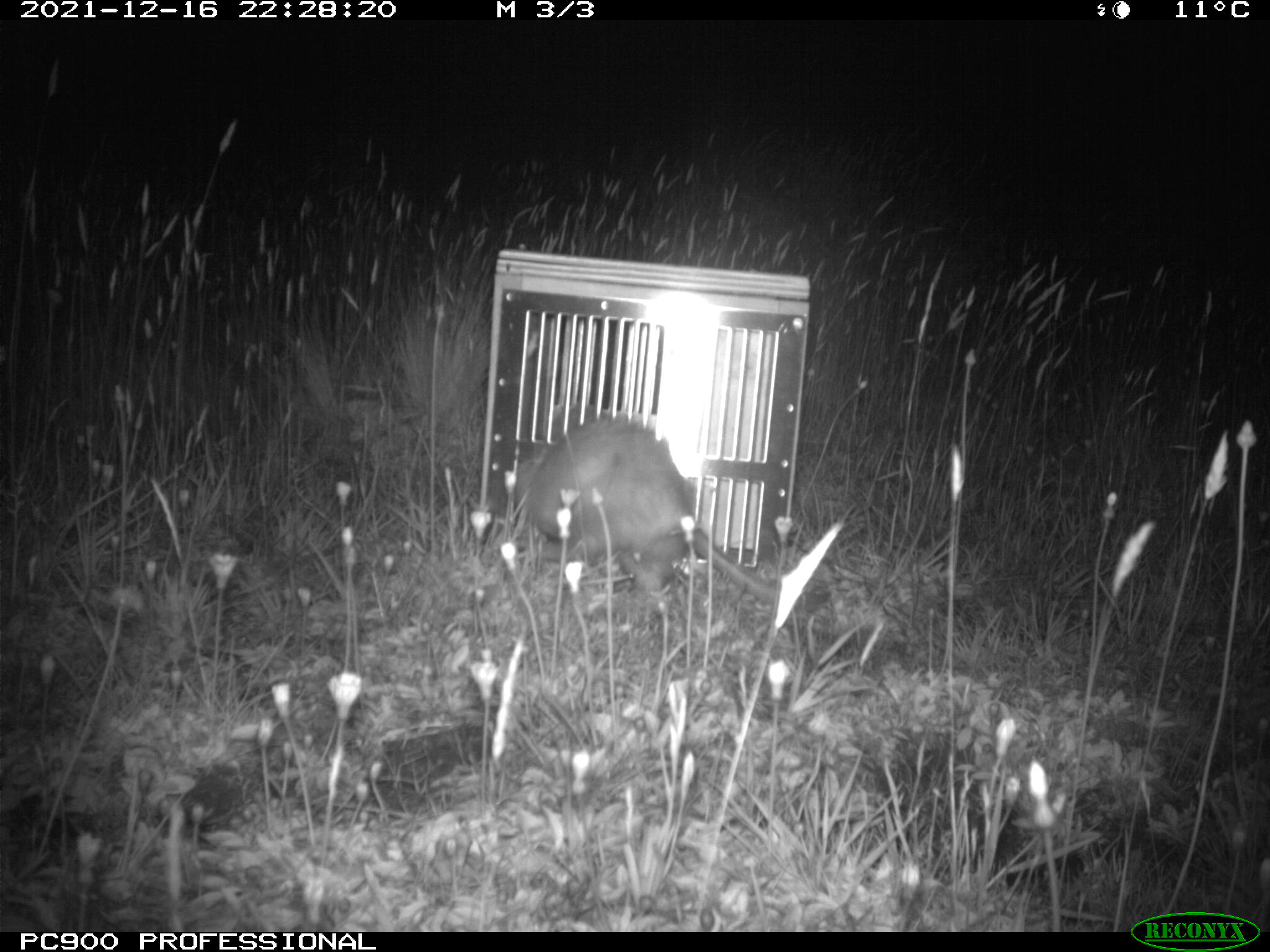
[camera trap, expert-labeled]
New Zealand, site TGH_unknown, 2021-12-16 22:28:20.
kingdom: Animalia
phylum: Chordata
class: Mammalia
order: Carnivora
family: Mustelidae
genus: Mustela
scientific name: Mustela furo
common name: ferret